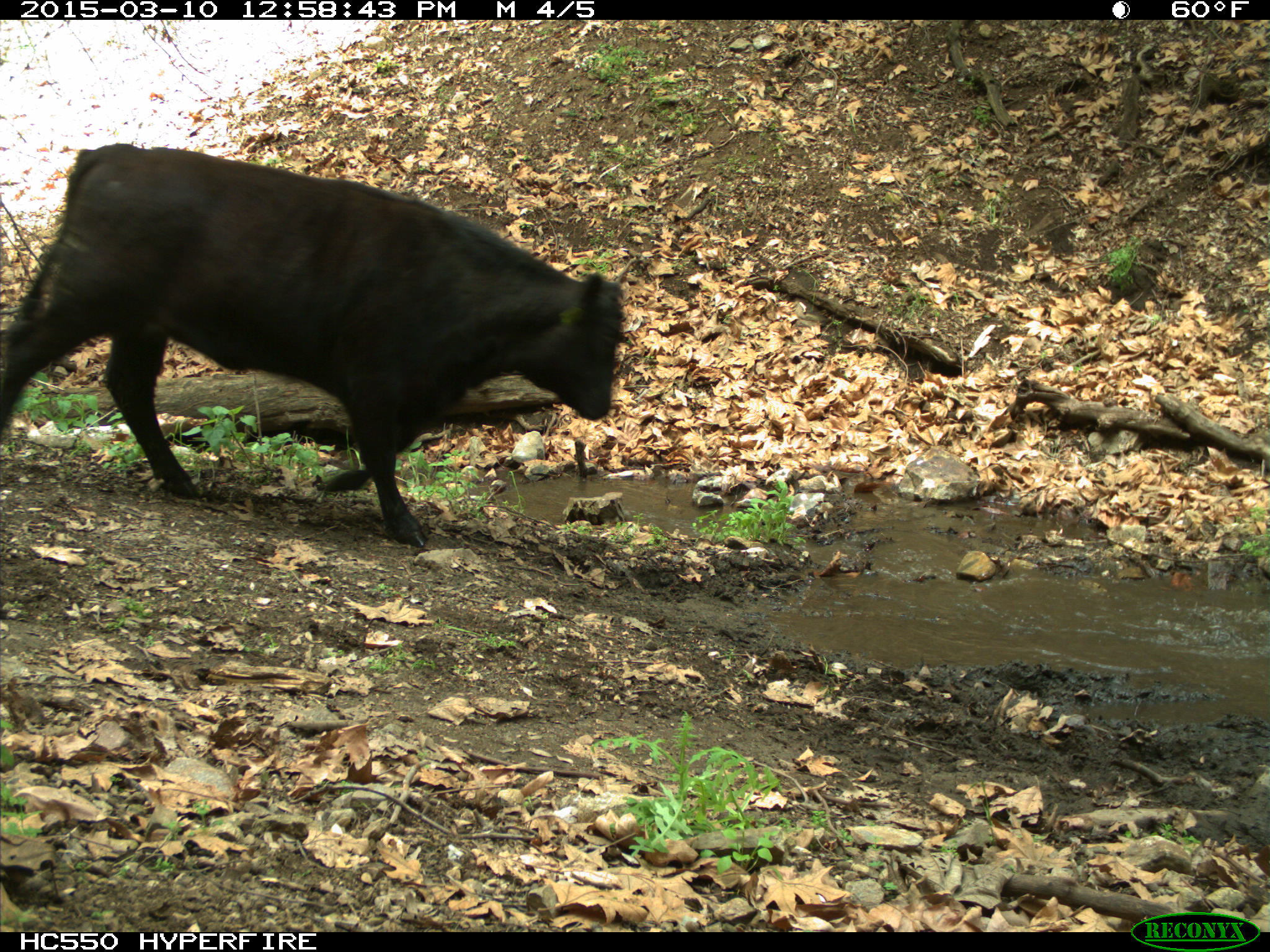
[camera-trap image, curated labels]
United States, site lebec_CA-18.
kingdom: Animalia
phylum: Chordata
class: Mammalia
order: Artiodactyla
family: Bovidae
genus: Bos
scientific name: Bos taurus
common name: domestic cow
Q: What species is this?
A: Bos taurus (domestic cow).